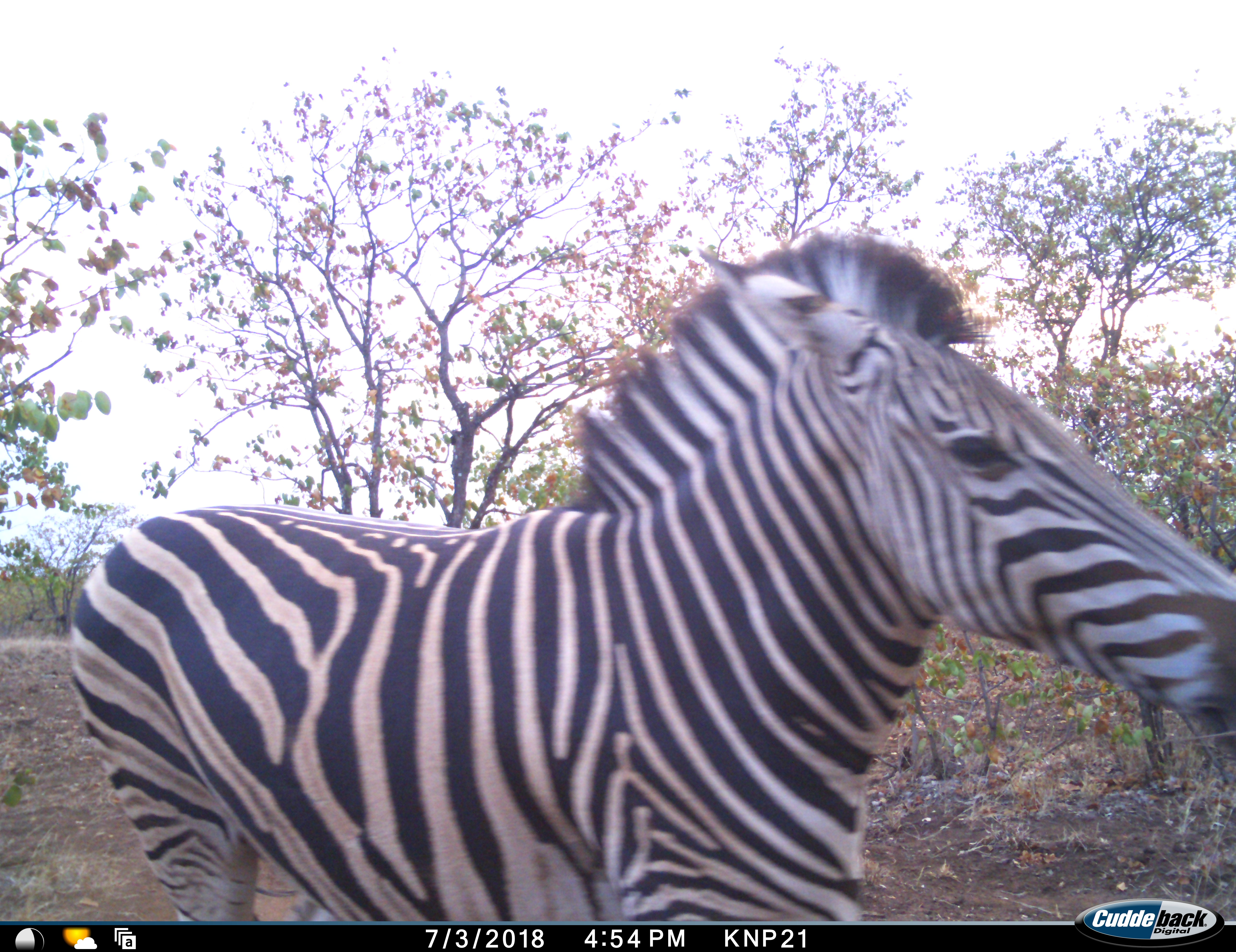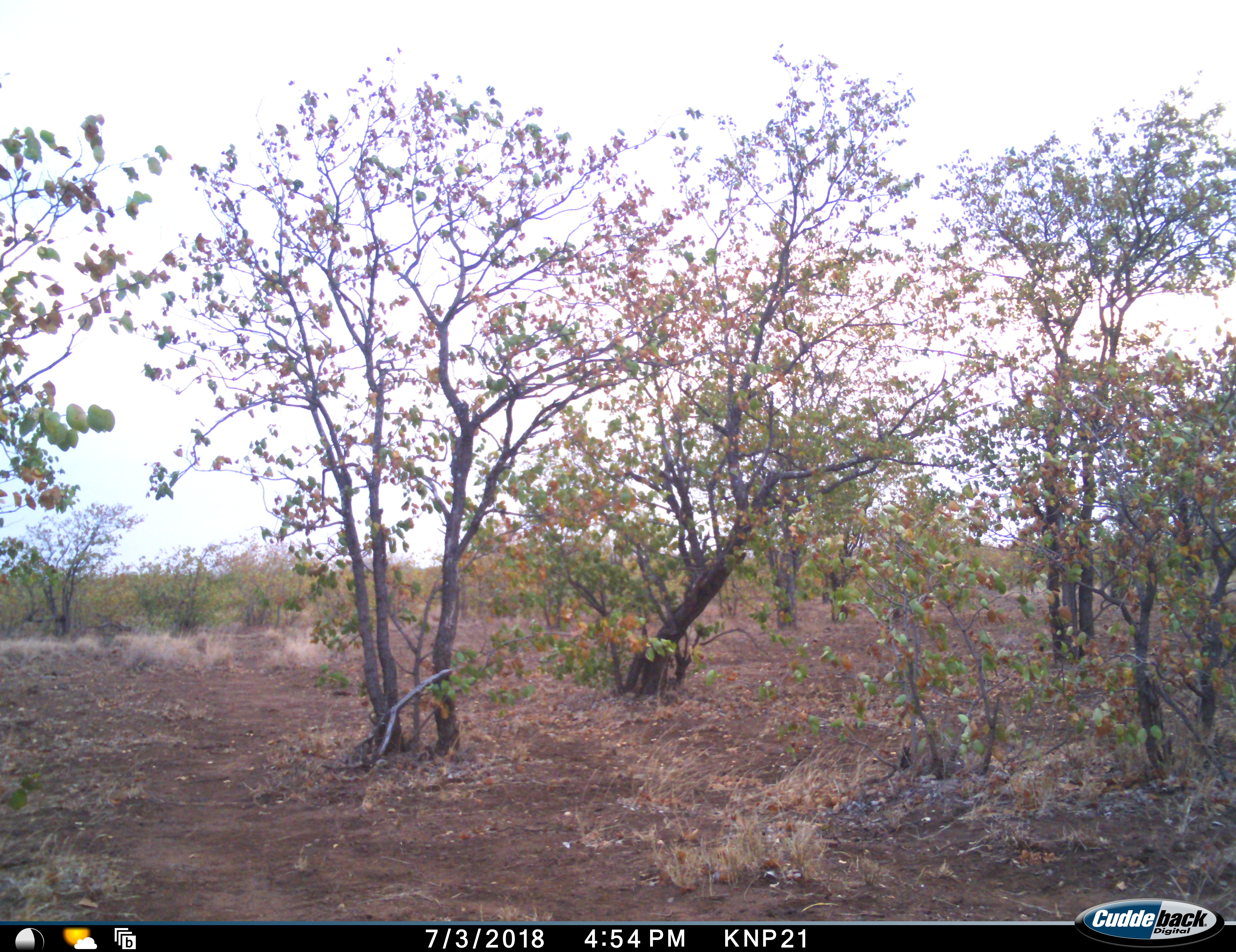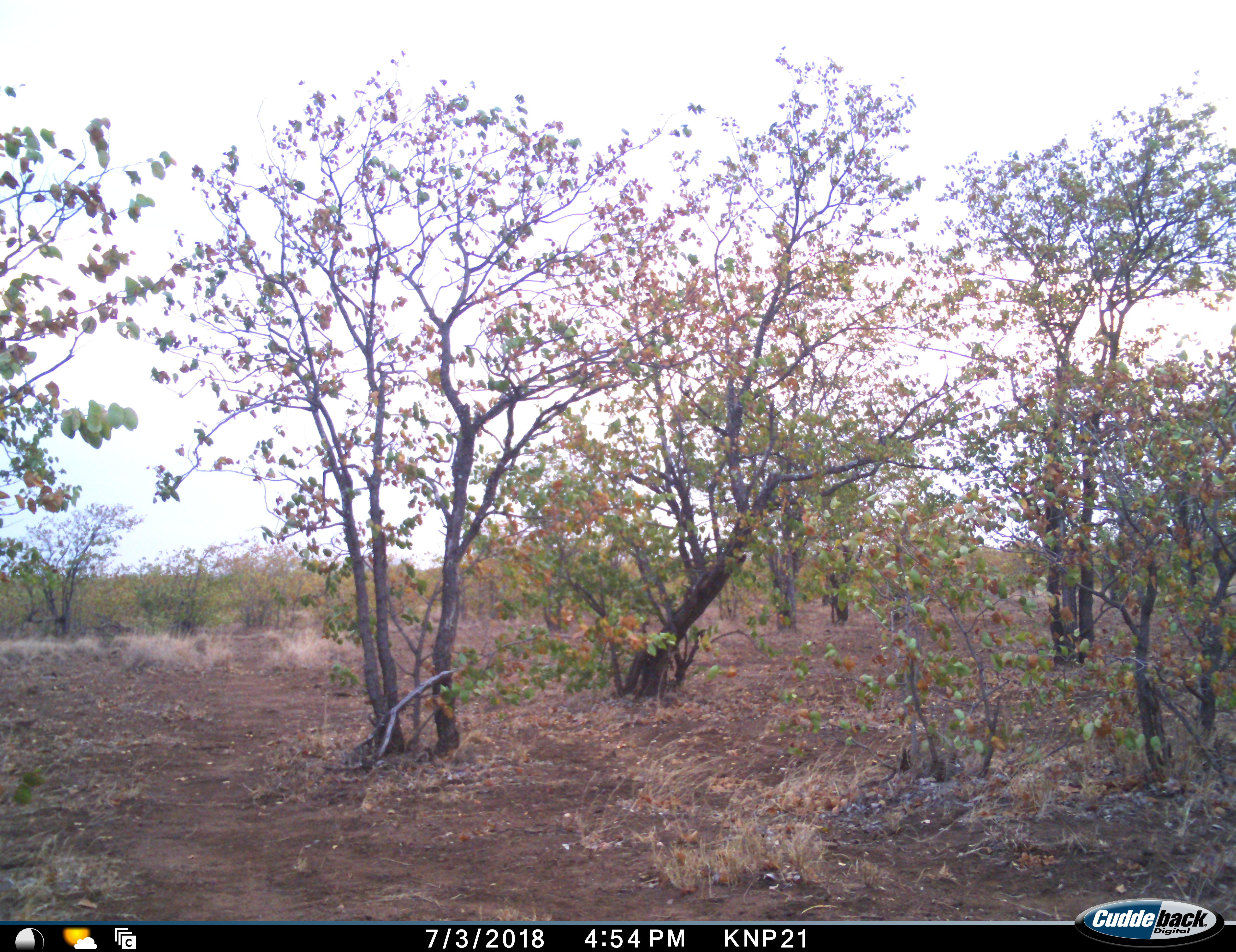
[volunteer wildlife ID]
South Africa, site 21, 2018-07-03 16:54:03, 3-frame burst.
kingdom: Animalia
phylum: Chordata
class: Mammalia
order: Perissodactyla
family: Equidae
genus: Equus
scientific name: Equus quagga burchellii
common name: burchell's zebra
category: zebraburchells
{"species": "zebraburchells (burchell's zebra) (Equus quagga burchellii)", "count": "1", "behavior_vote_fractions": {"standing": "0%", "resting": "0%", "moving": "100%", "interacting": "0%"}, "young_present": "0%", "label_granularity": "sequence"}